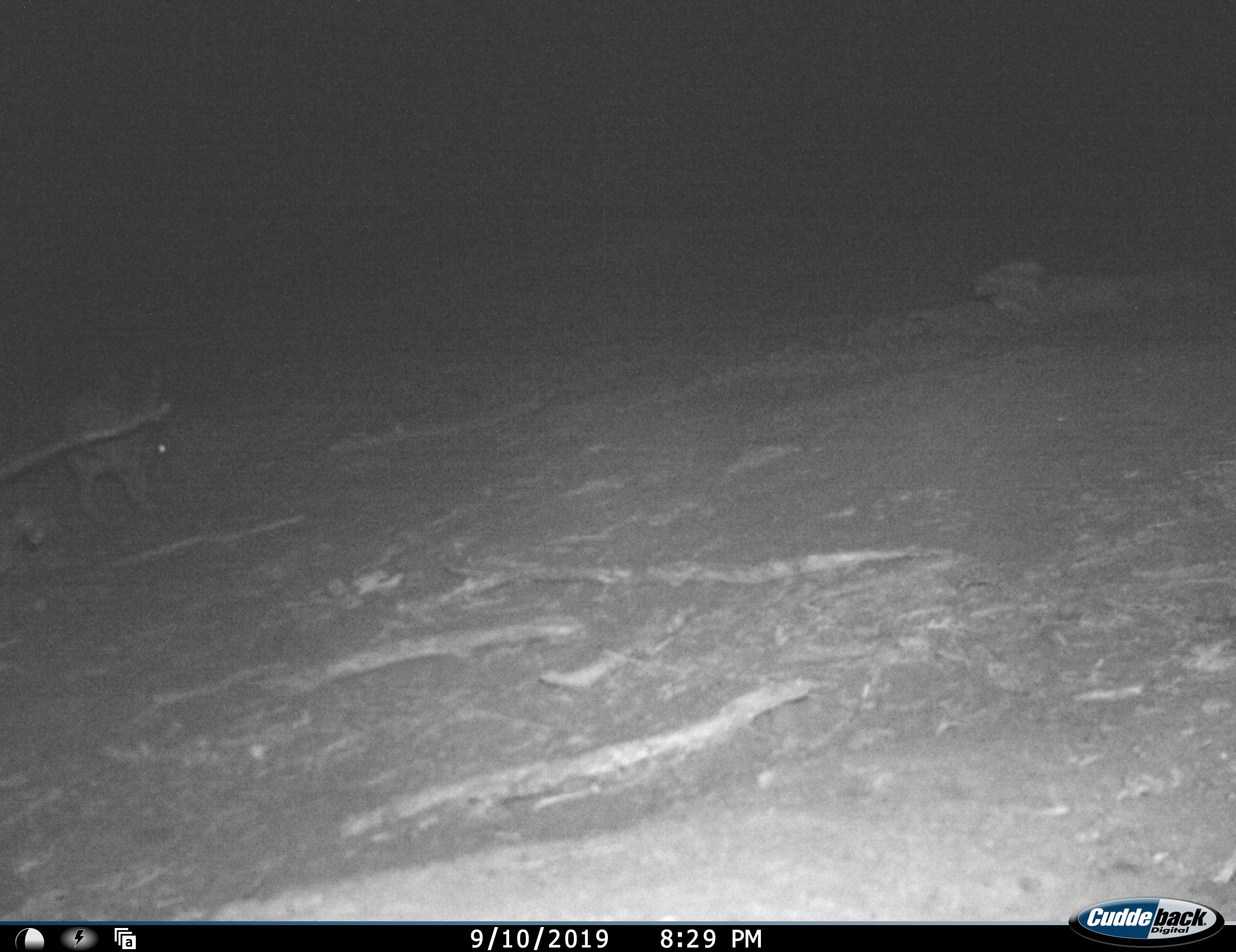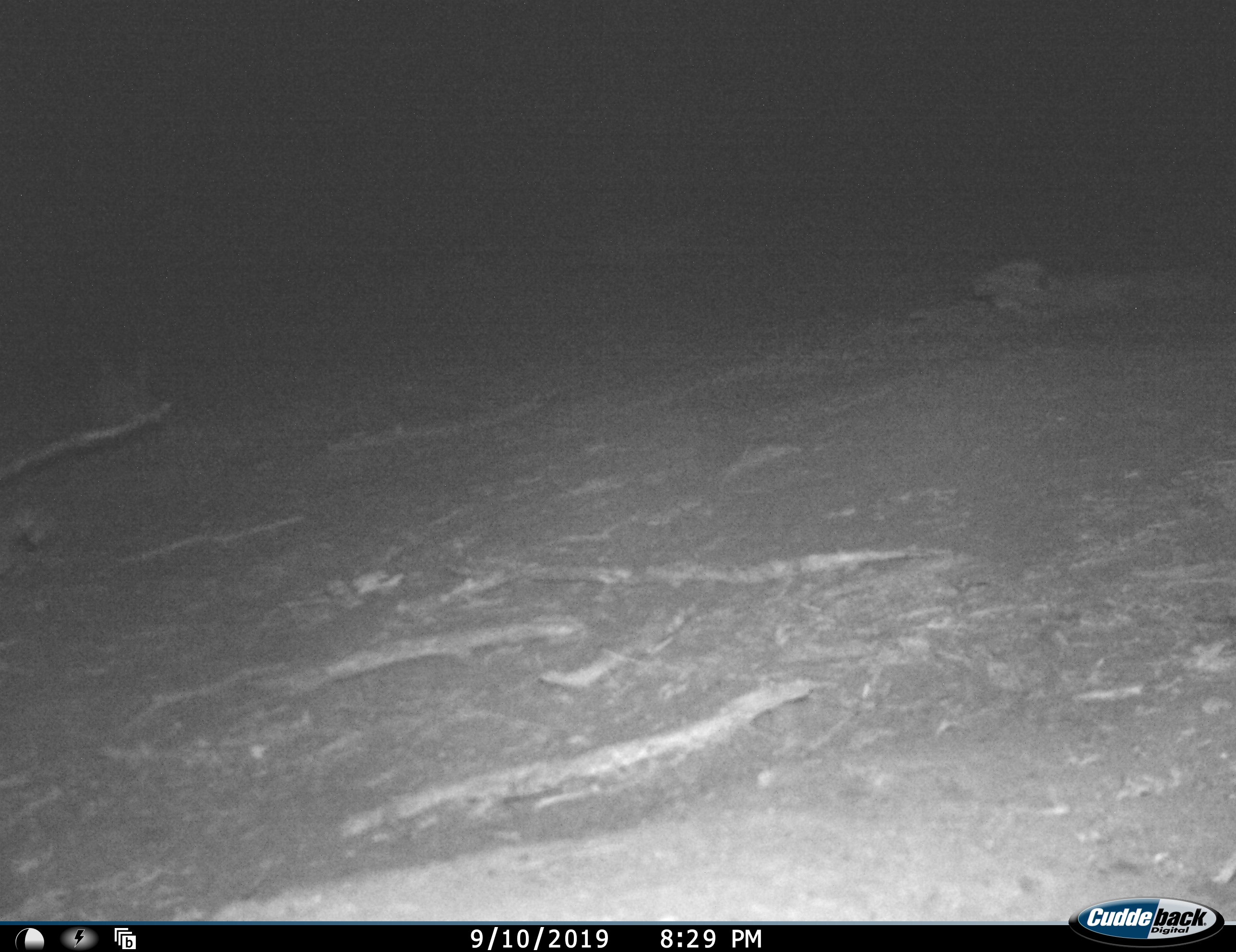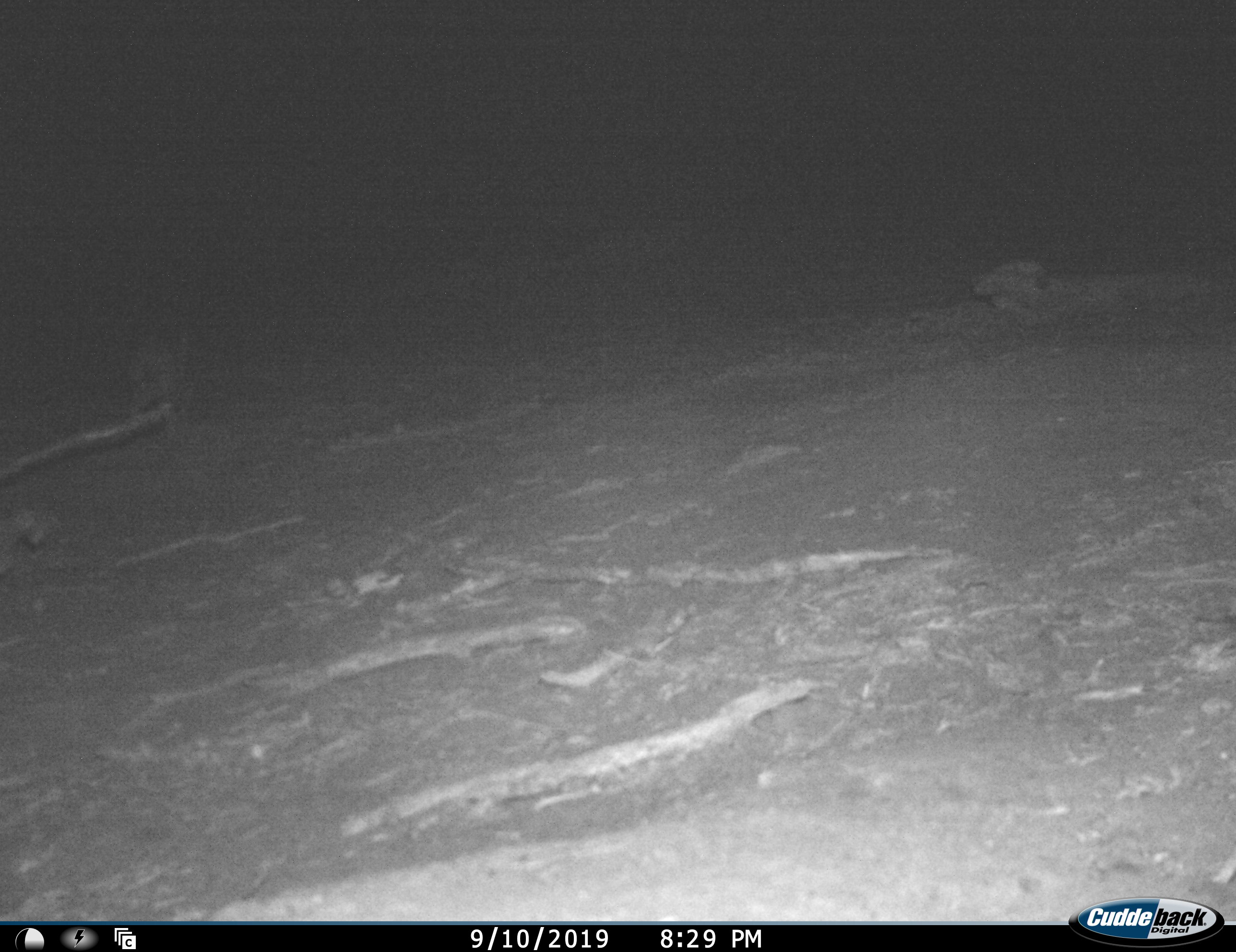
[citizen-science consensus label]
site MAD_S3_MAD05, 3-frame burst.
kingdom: Animalia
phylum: Chordata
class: Mammalia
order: Rodentia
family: Pedetidae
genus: Pedetes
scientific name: Pedetes capensis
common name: springhare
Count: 1.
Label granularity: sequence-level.